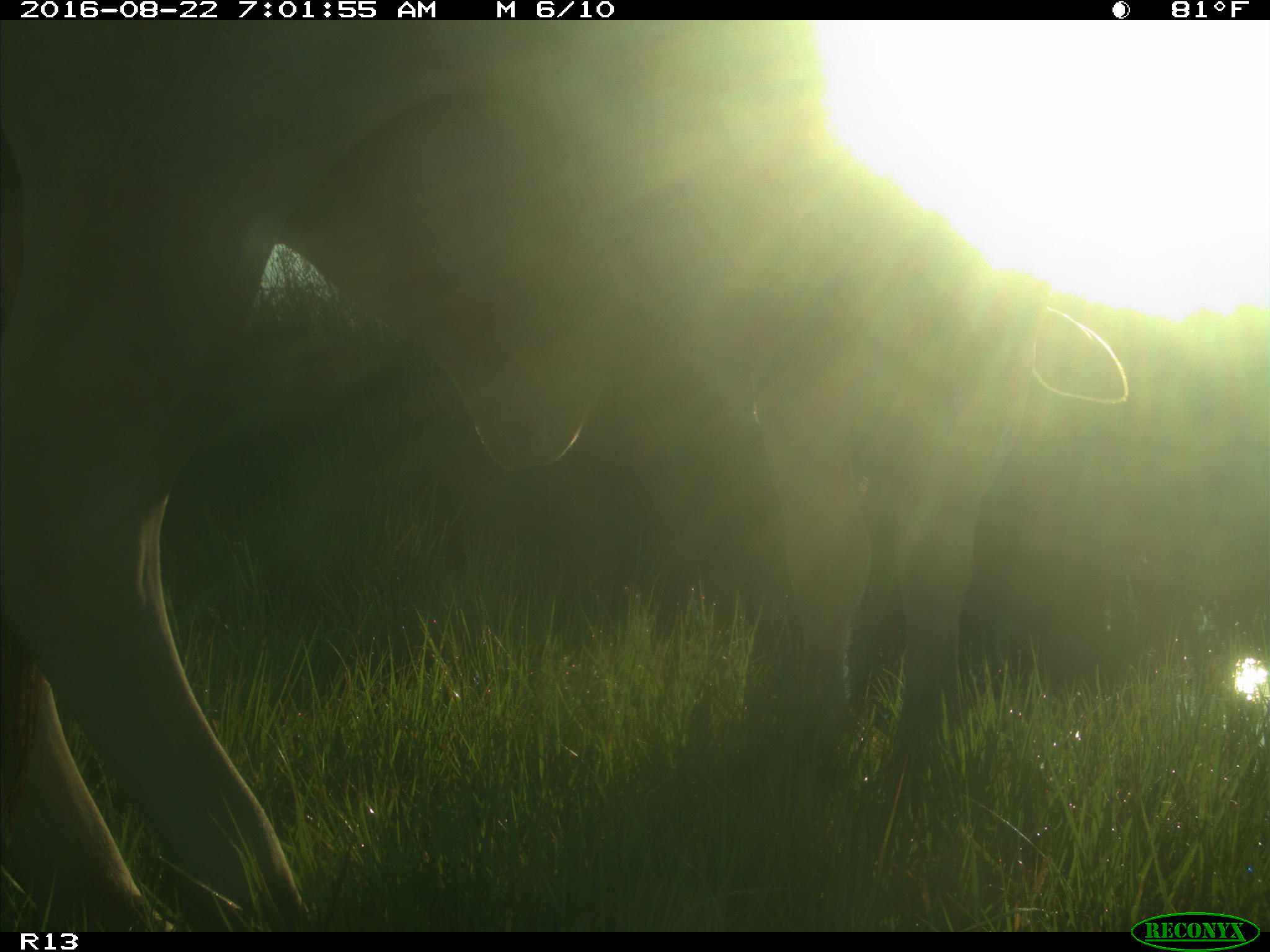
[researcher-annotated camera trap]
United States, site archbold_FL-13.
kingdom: Animalia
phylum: Chordata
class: Mammalia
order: Artiodactyla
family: Bovidae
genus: Bos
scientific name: Bos taurus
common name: domestic cow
Bos taurus (domestic cow).